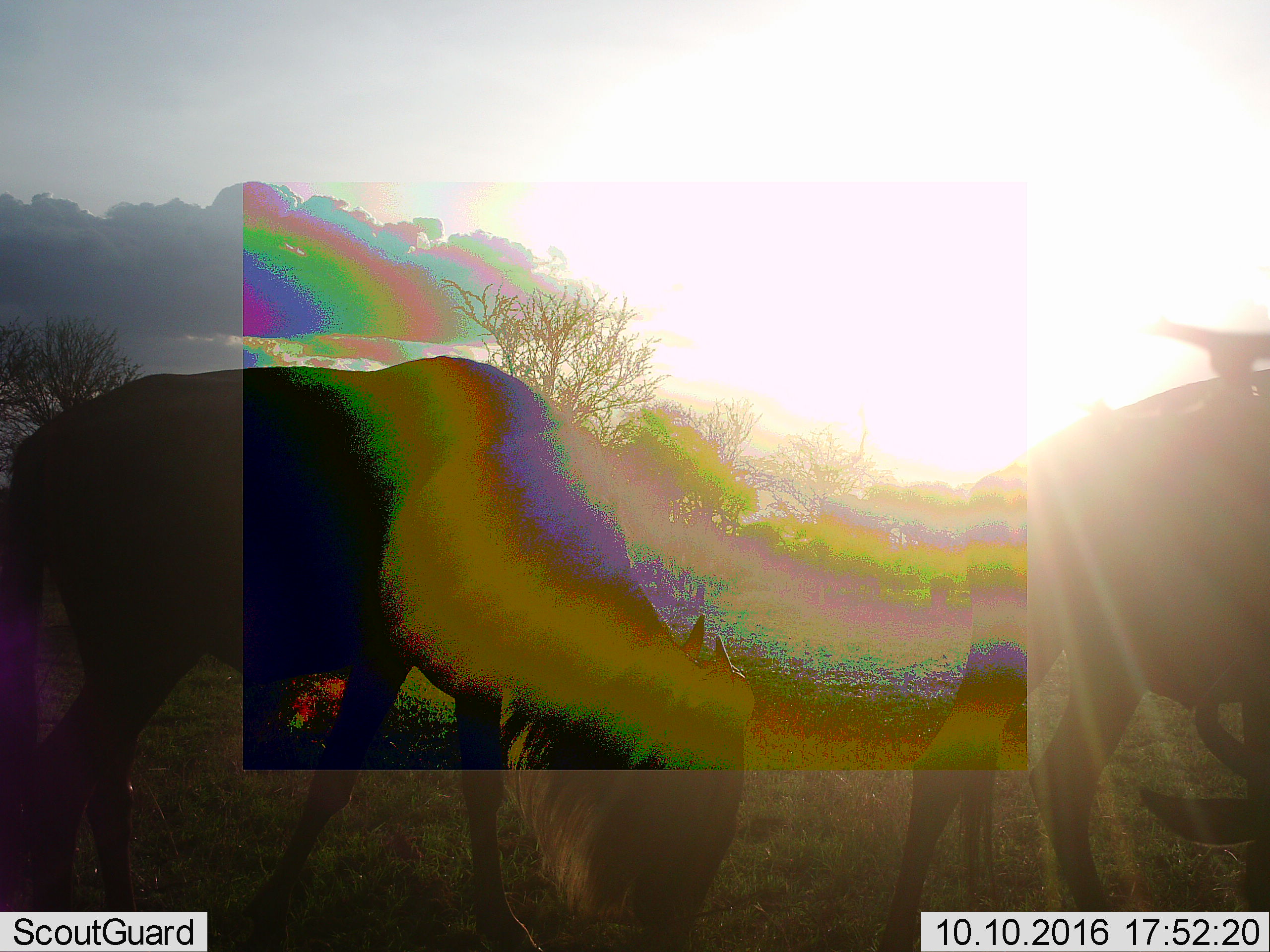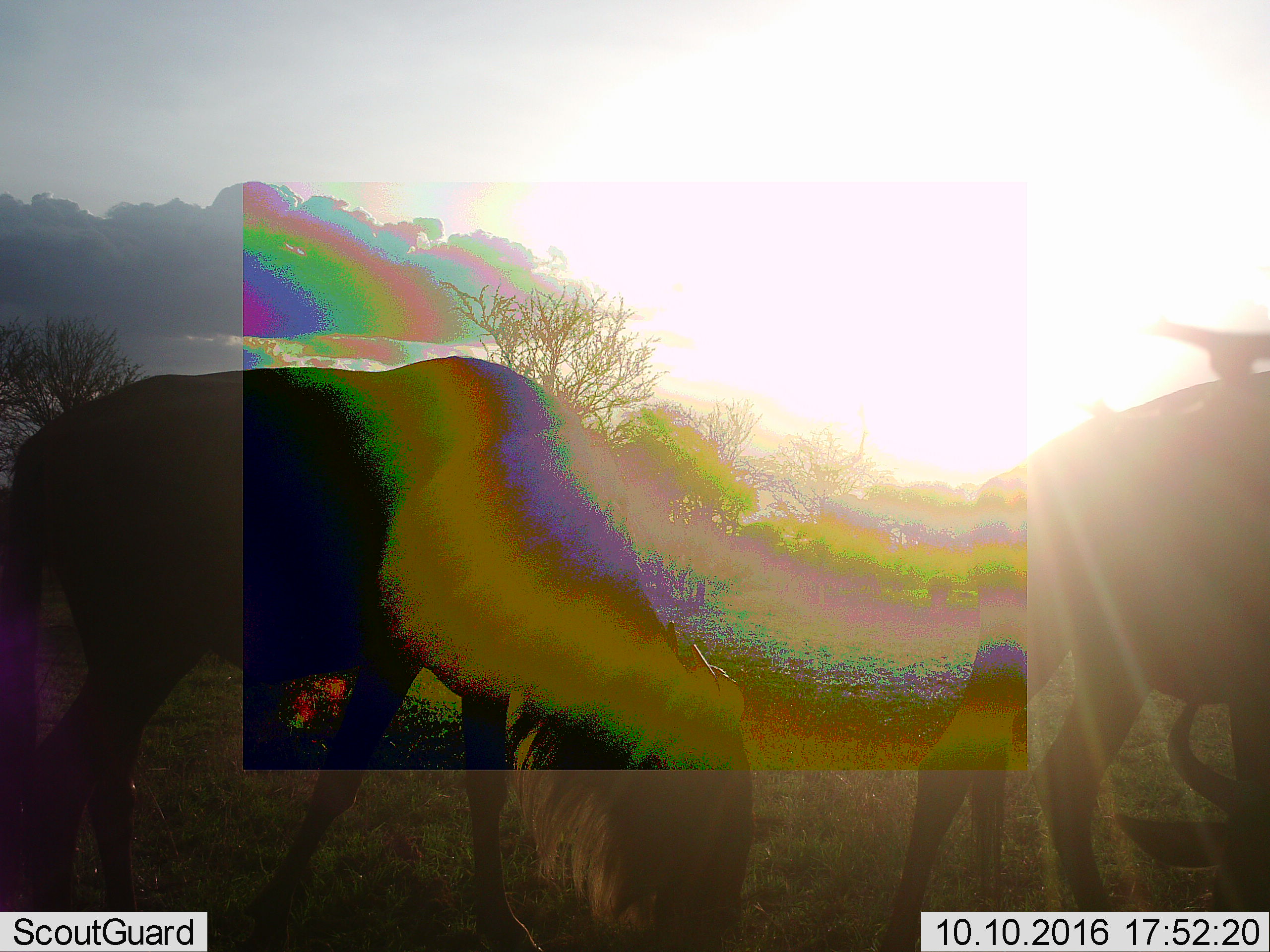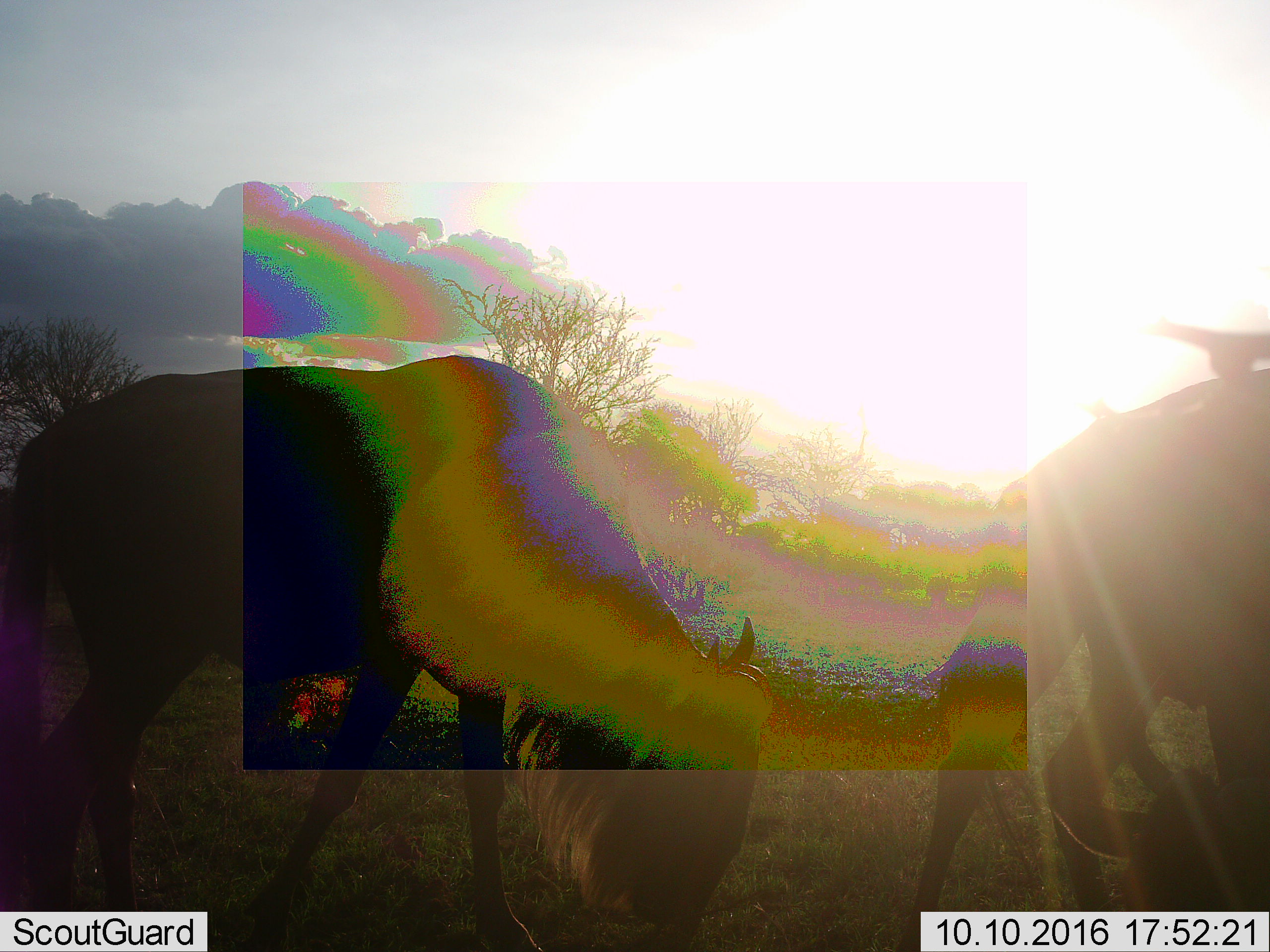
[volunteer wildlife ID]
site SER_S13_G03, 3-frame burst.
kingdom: Animalia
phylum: Chordata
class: Mammalia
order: Artiodactyla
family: Bovidae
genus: Connochaetes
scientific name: Connochaetes taurinus taurinus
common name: blue wildebeest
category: wildebeestblue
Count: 2.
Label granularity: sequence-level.